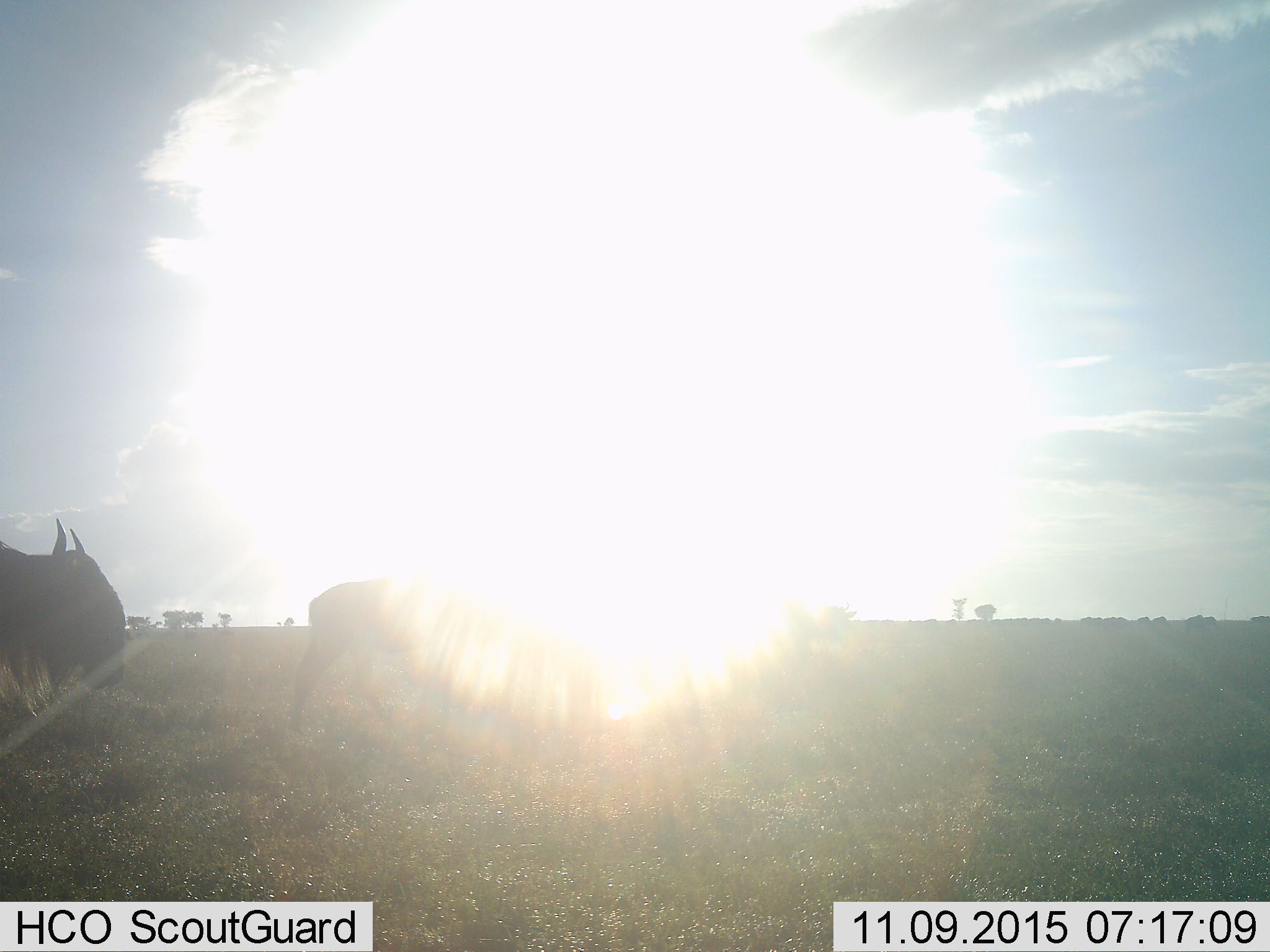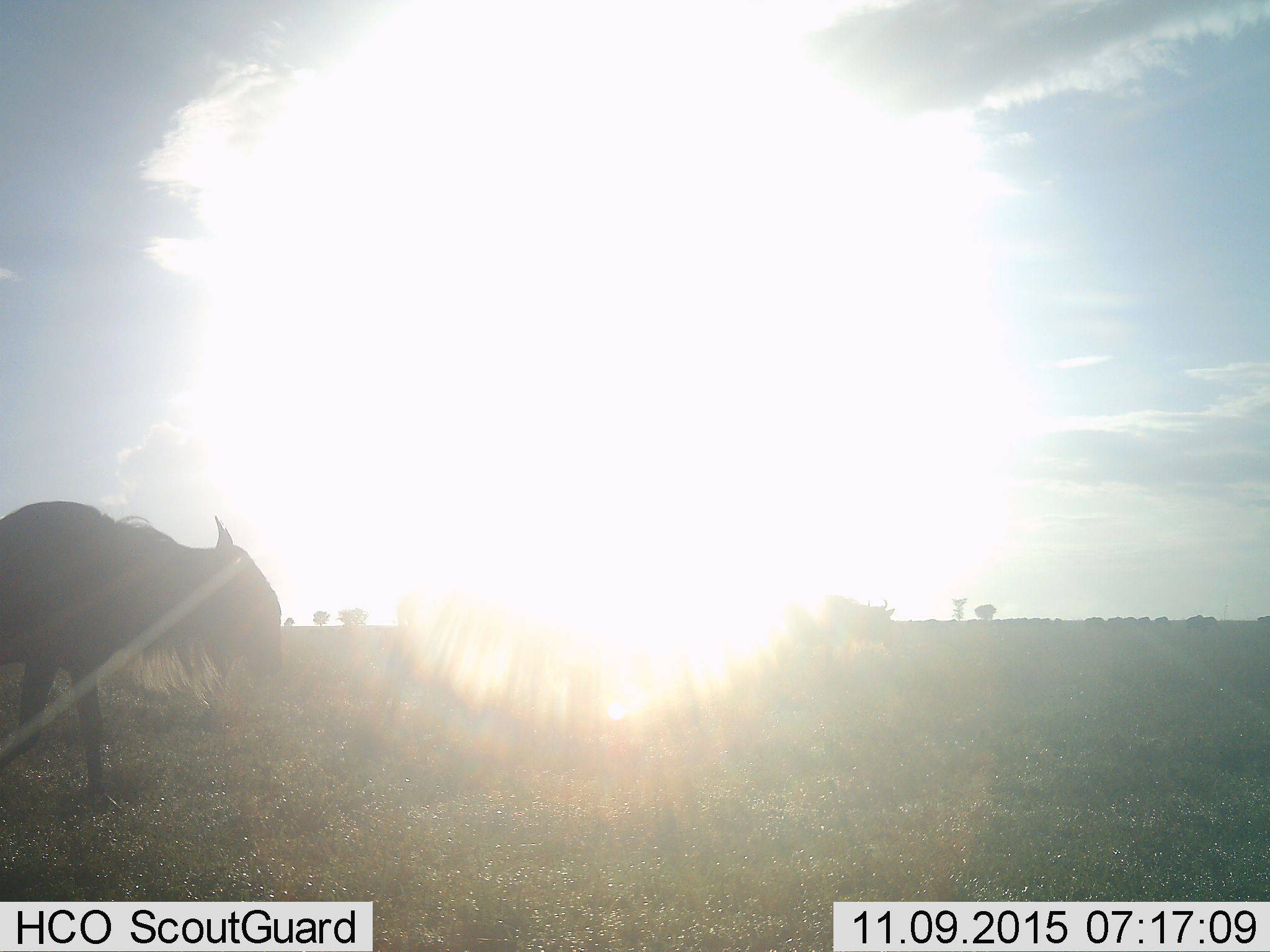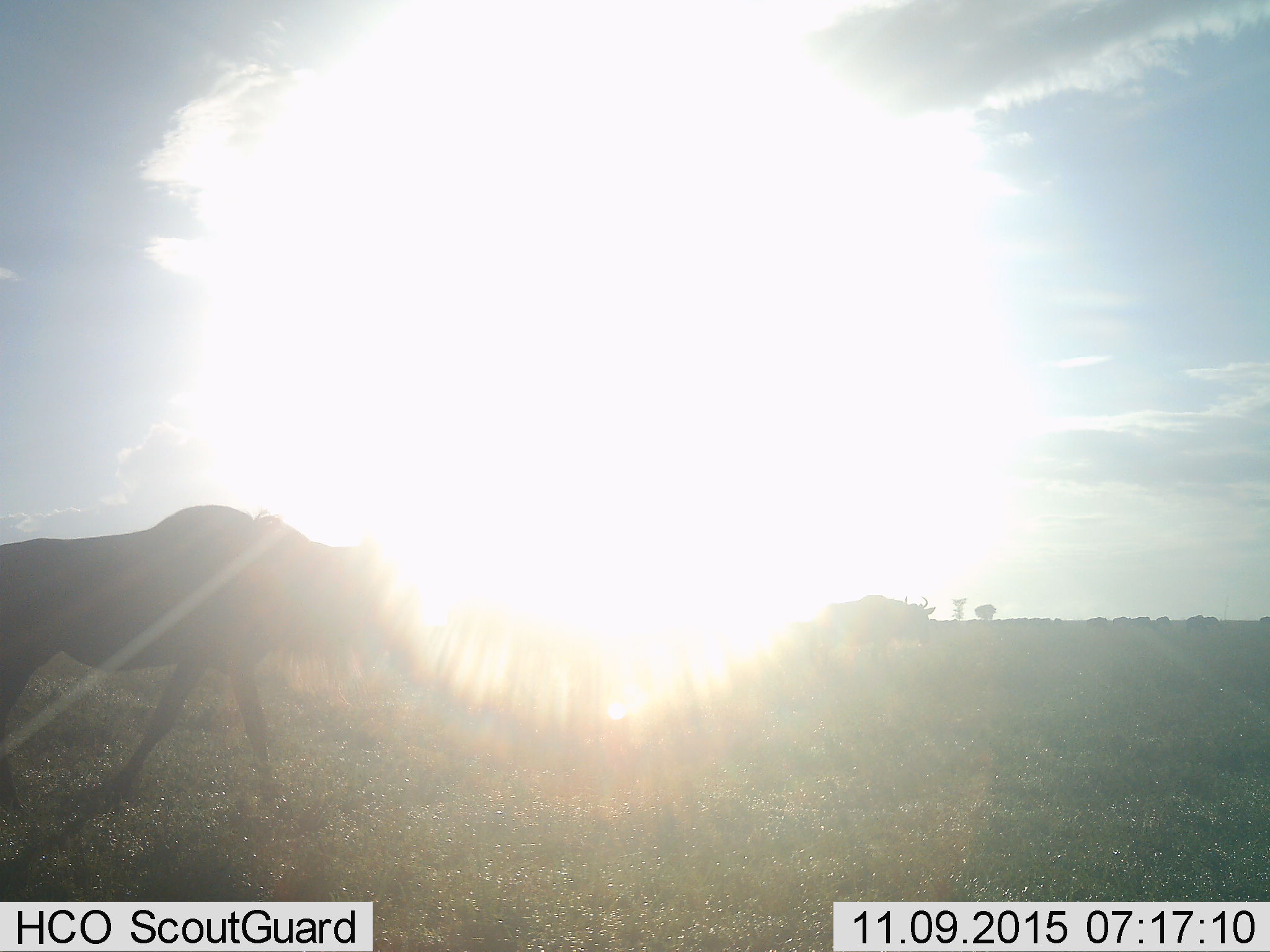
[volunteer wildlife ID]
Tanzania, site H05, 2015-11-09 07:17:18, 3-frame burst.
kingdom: Animalia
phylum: Chordata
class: Mammalia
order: Artiodactyla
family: Bovidae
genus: Connochaetes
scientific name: Connochaetes taurinus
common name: blue wildebeest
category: wildebeest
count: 3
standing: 30%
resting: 0%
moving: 70%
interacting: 0%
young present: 0%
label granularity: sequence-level